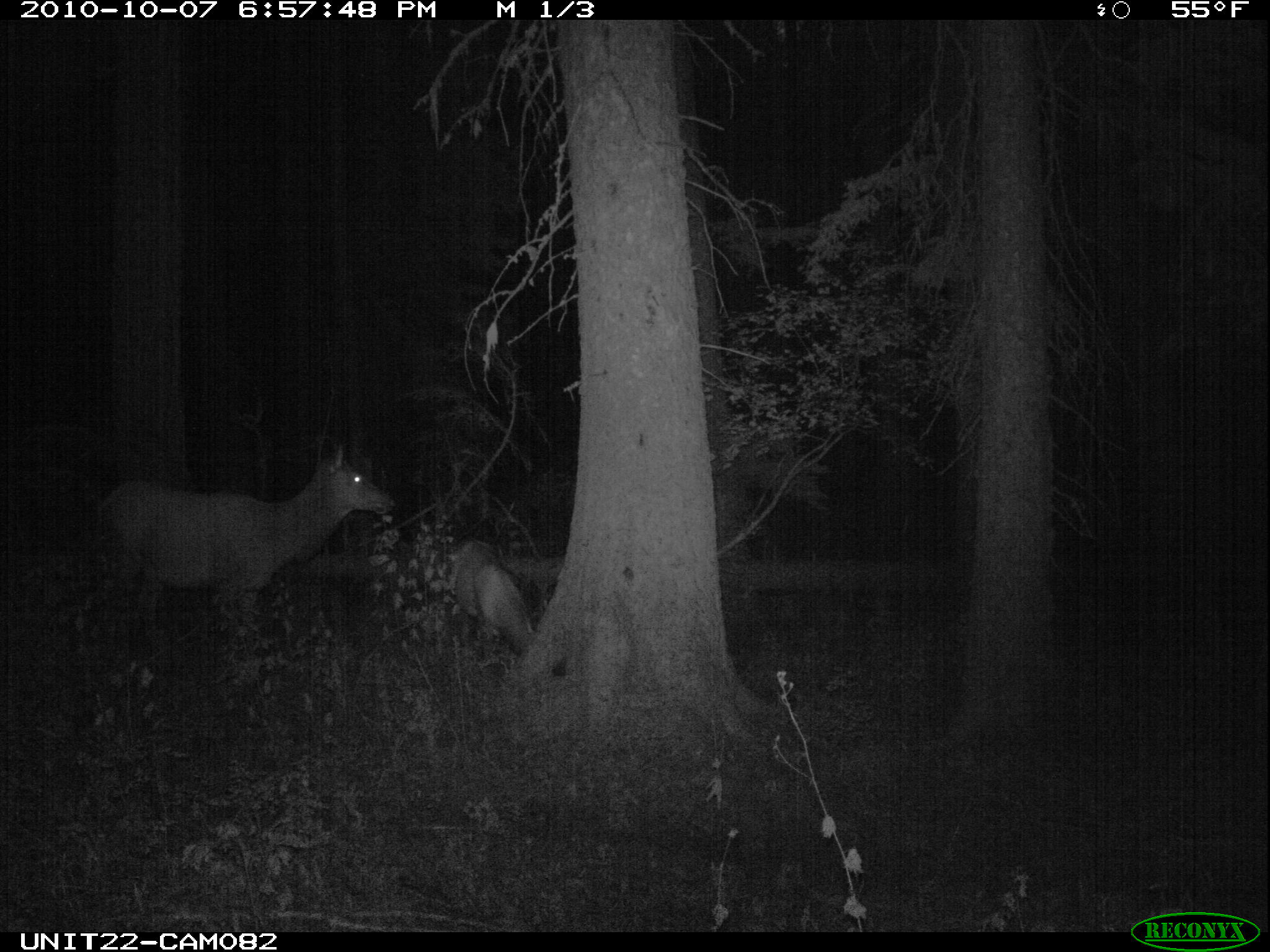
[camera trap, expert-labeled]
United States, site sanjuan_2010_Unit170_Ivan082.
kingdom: Animalia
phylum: Chordata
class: Mammalia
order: Artiodactyla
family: Cervidae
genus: Cervus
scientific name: Cervus elaphus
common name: red deer